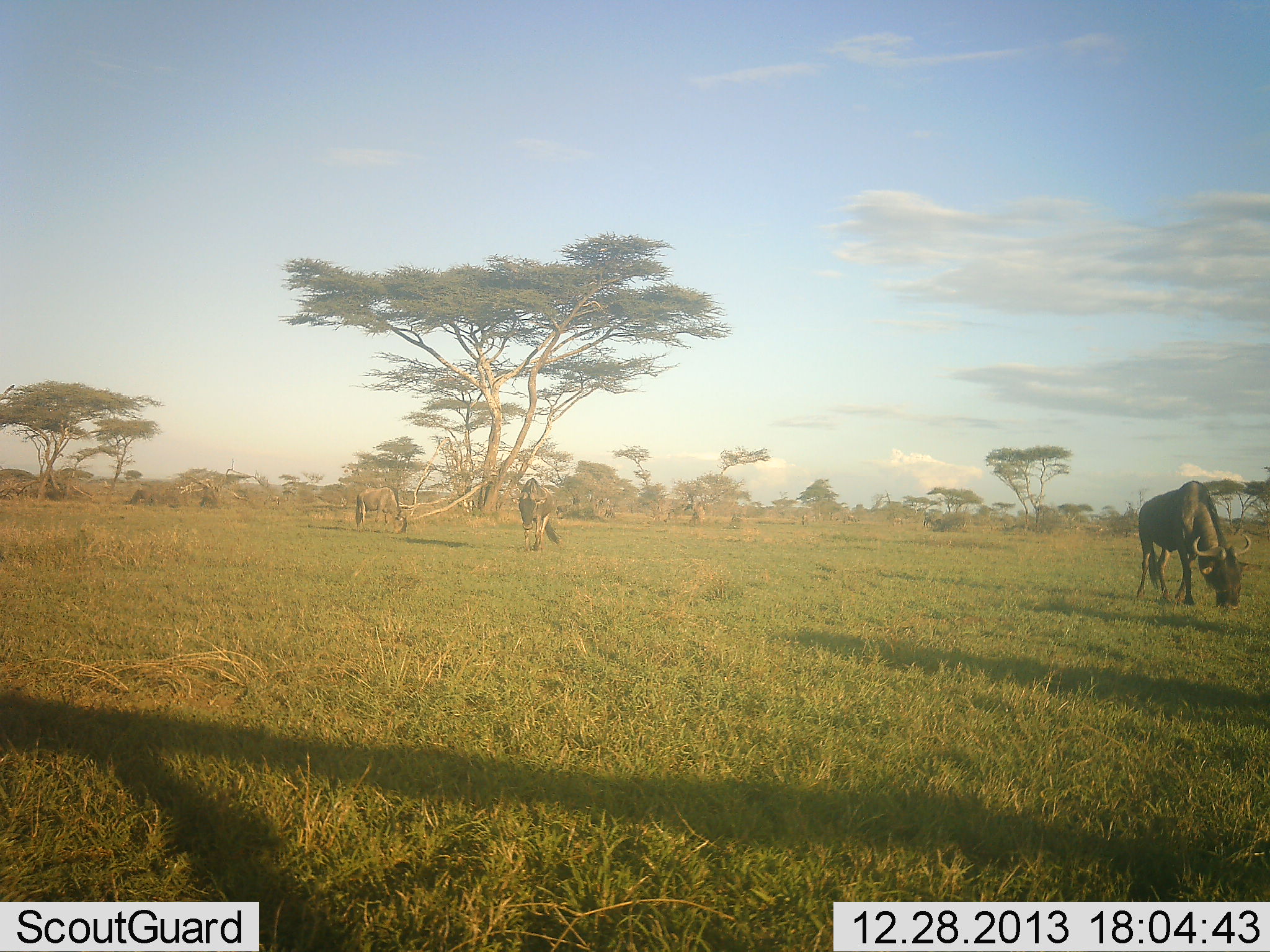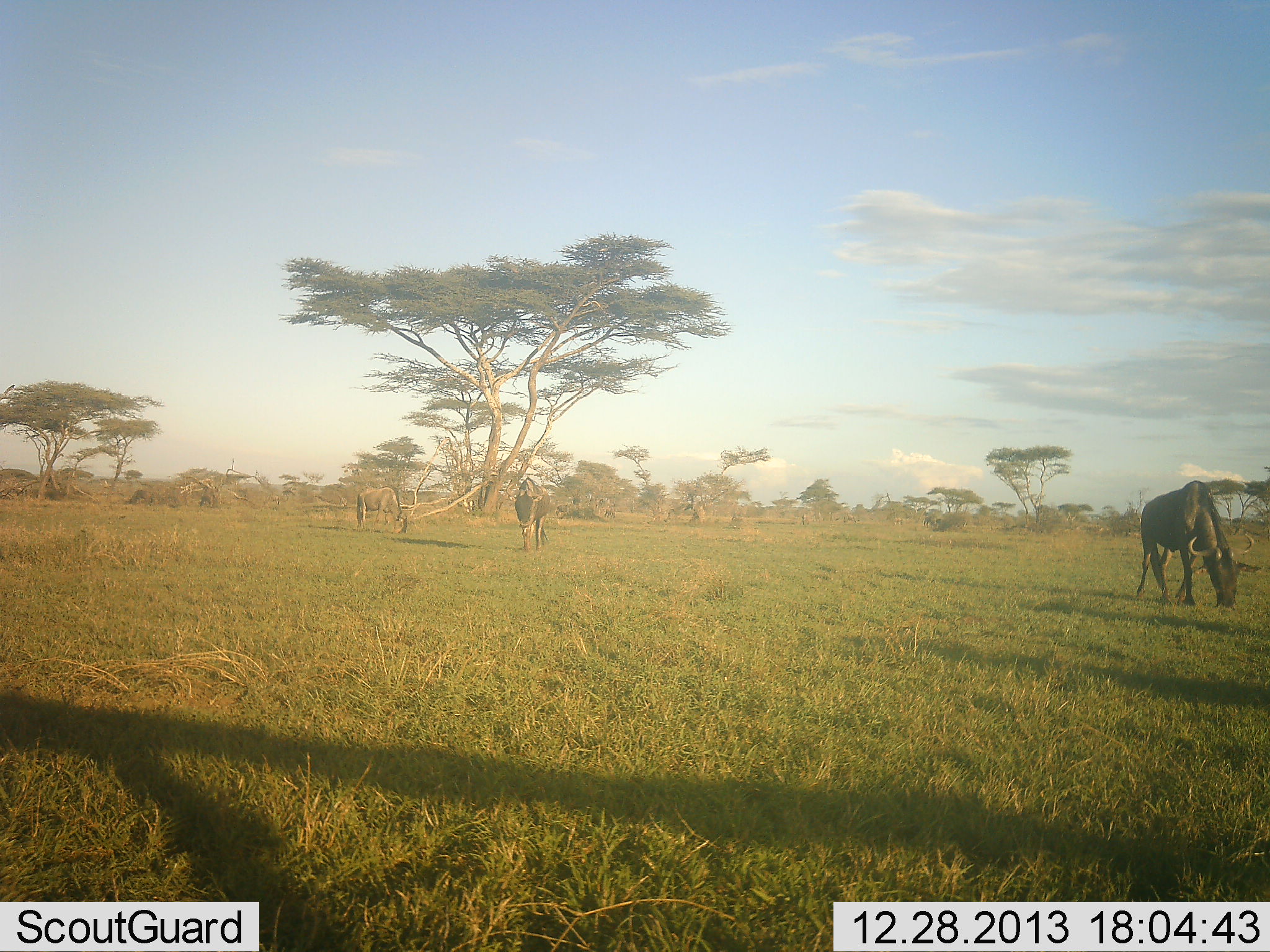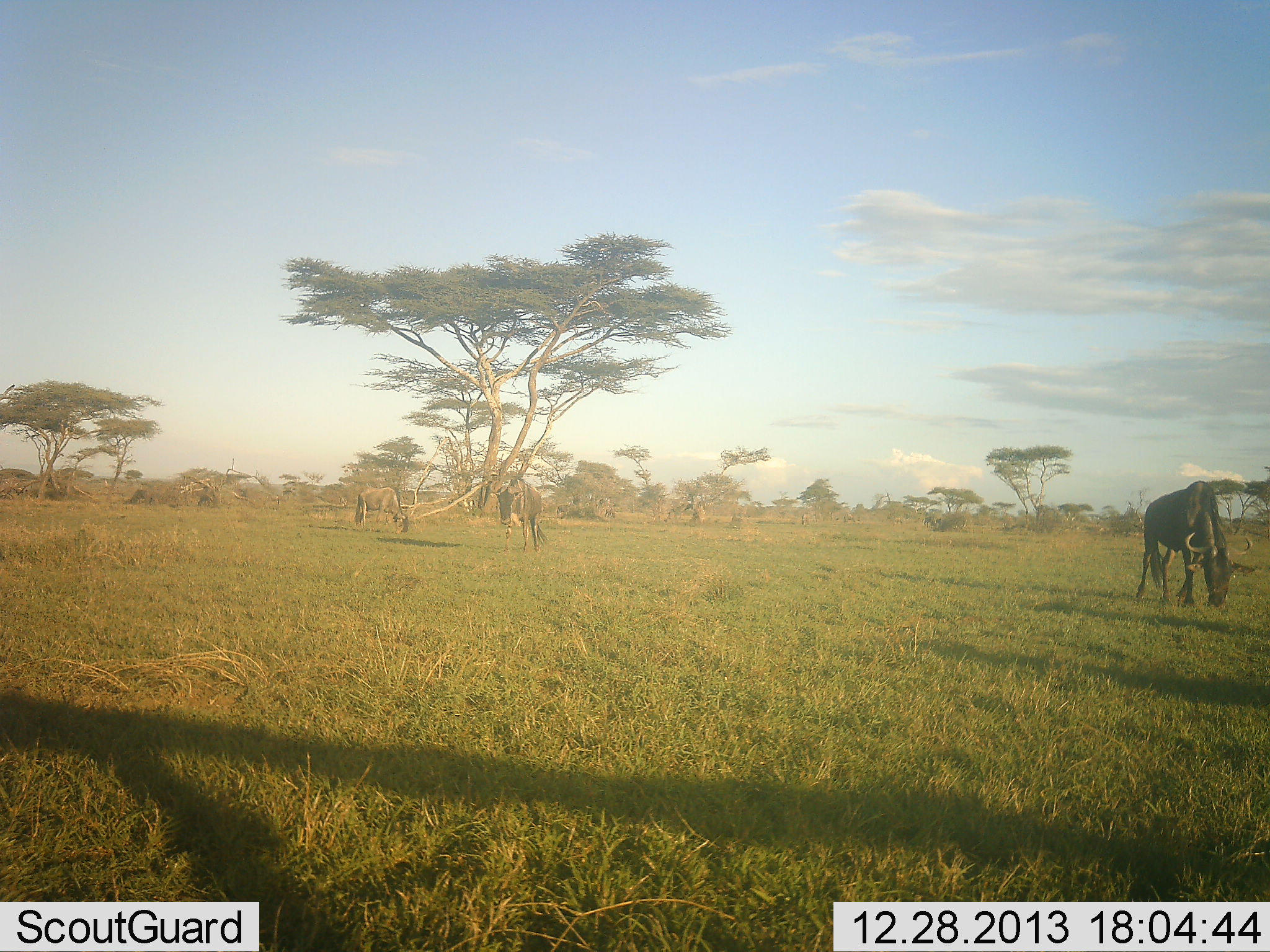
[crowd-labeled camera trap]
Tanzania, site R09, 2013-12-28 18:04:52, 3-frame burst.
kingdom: Animalia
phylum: Chordata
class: Mammalia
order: Artiodactyla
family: Bovidae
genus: Connochaetes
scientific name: Connochaetes taurinus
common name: blue wildebeest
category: wildebeest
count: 3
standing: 20%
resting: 0%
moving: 10%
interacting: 0%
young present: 0%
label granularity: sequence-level